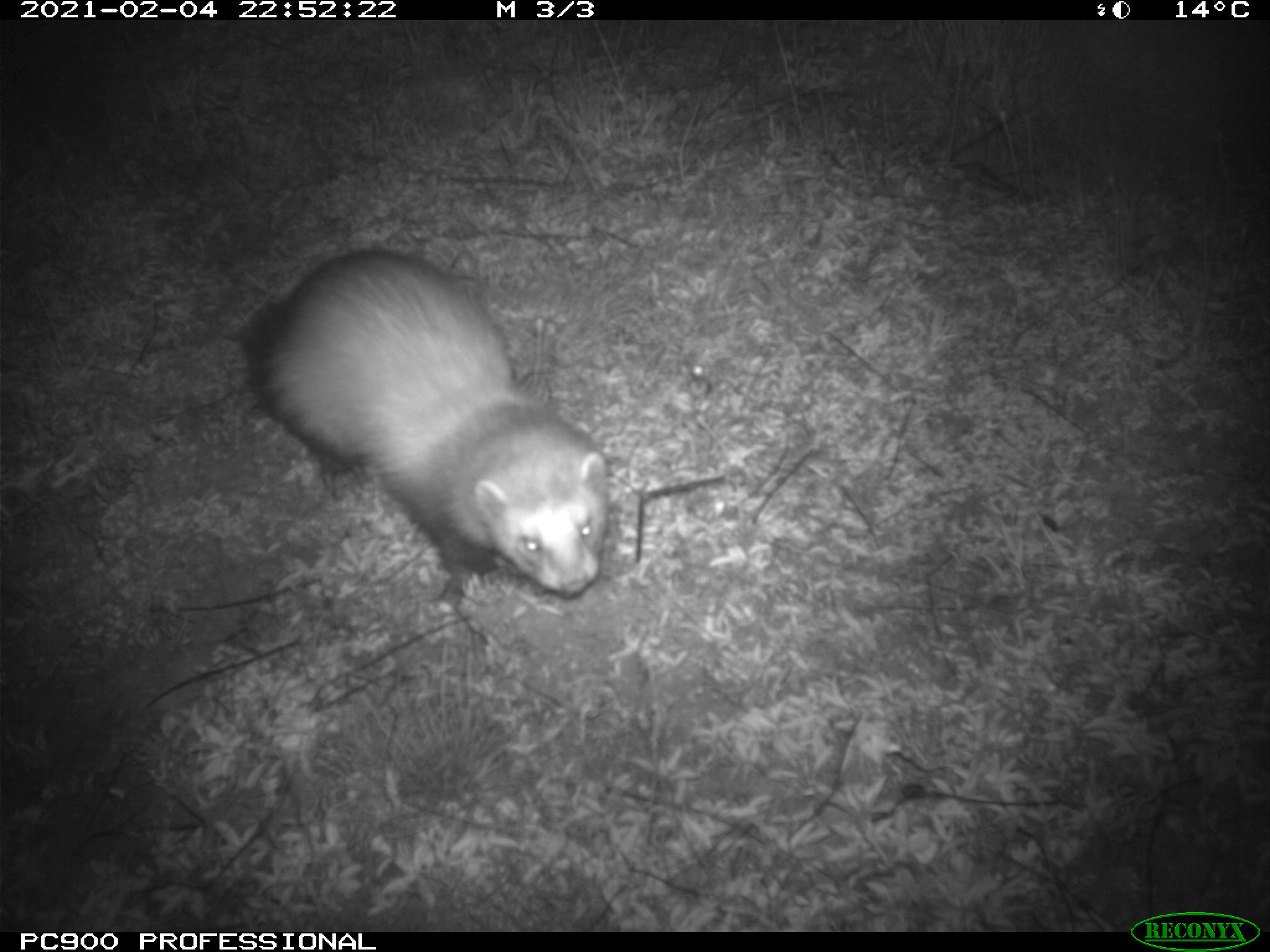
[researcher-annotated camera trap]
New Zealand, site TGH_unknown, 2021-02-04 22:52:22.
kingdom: Animalia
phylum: Chordata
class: Mammalia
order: Carnivora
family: Mustelidae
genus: Mustela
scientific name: Mustela furo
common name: ferret